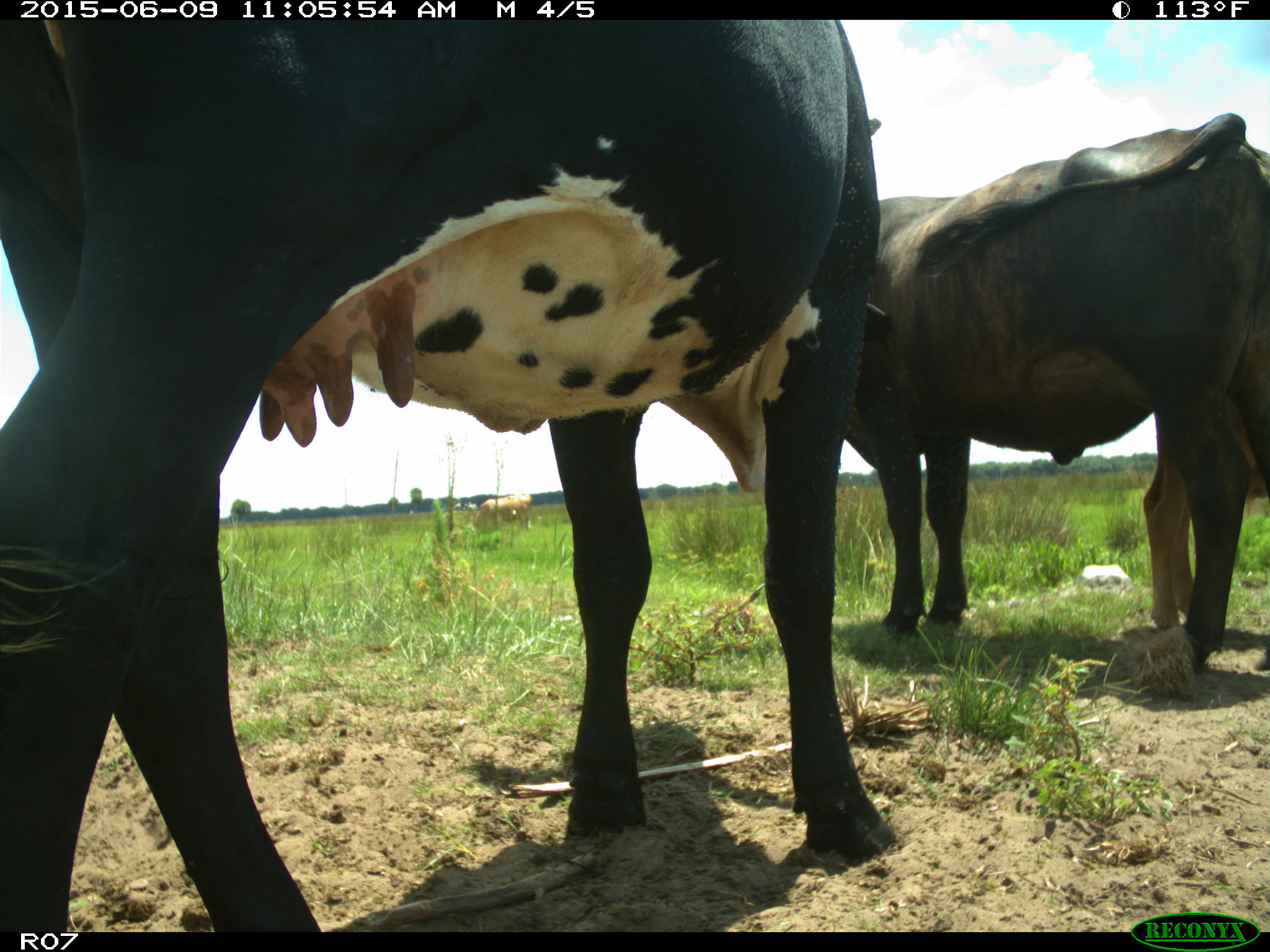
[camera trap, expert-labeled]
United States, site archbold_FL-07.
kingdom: Animalia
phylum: Chordata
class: Mammalia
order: Artiodactyla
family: Bovidae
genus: Bos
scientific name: Bos taurus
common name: domestic cow